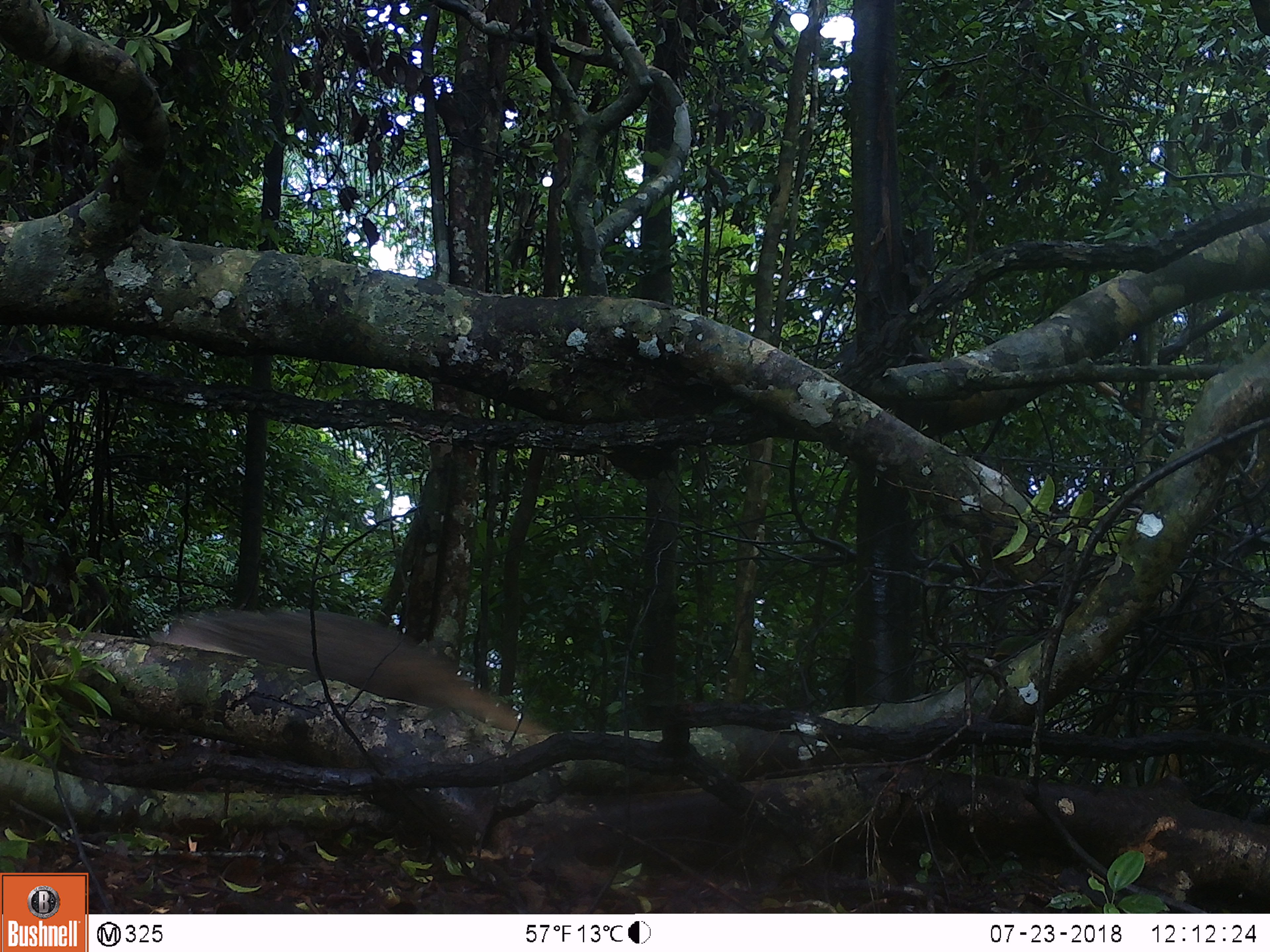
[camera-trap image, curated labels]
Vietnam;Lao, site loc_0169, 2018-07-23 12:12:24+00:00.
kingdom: Animalia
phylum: Chordata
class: Mammalia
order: Carnivora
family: Herpestidae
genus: Urva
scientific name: Urva urva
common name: crab-eating mongoose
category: crab eating mongoose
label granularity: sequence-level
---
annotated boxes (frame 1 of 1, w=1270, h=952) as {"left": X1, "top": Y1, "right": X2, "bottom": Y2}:
crab eating mongoose: {"left": 147, "top": 603, "right": 549, "bottom": 735}